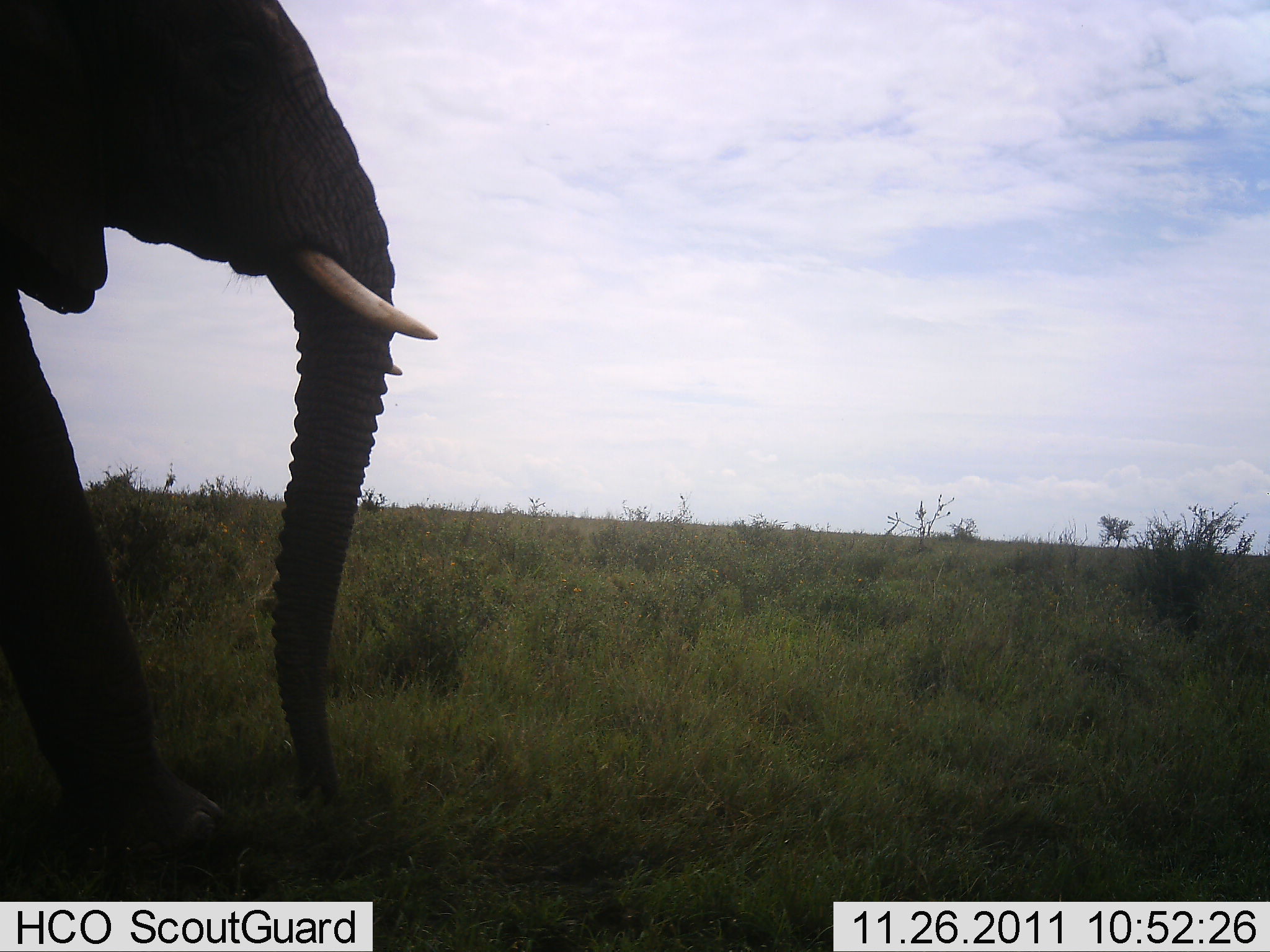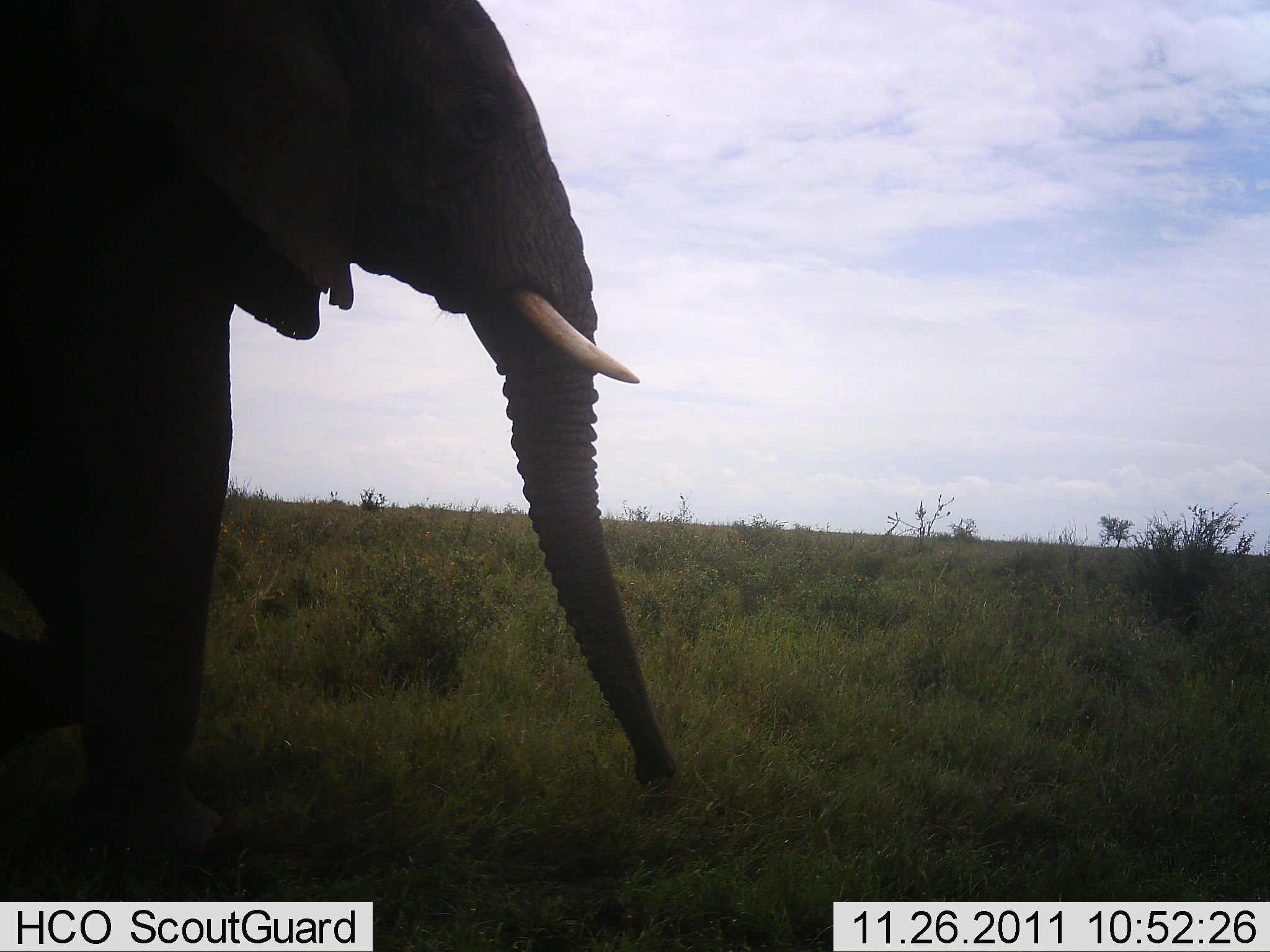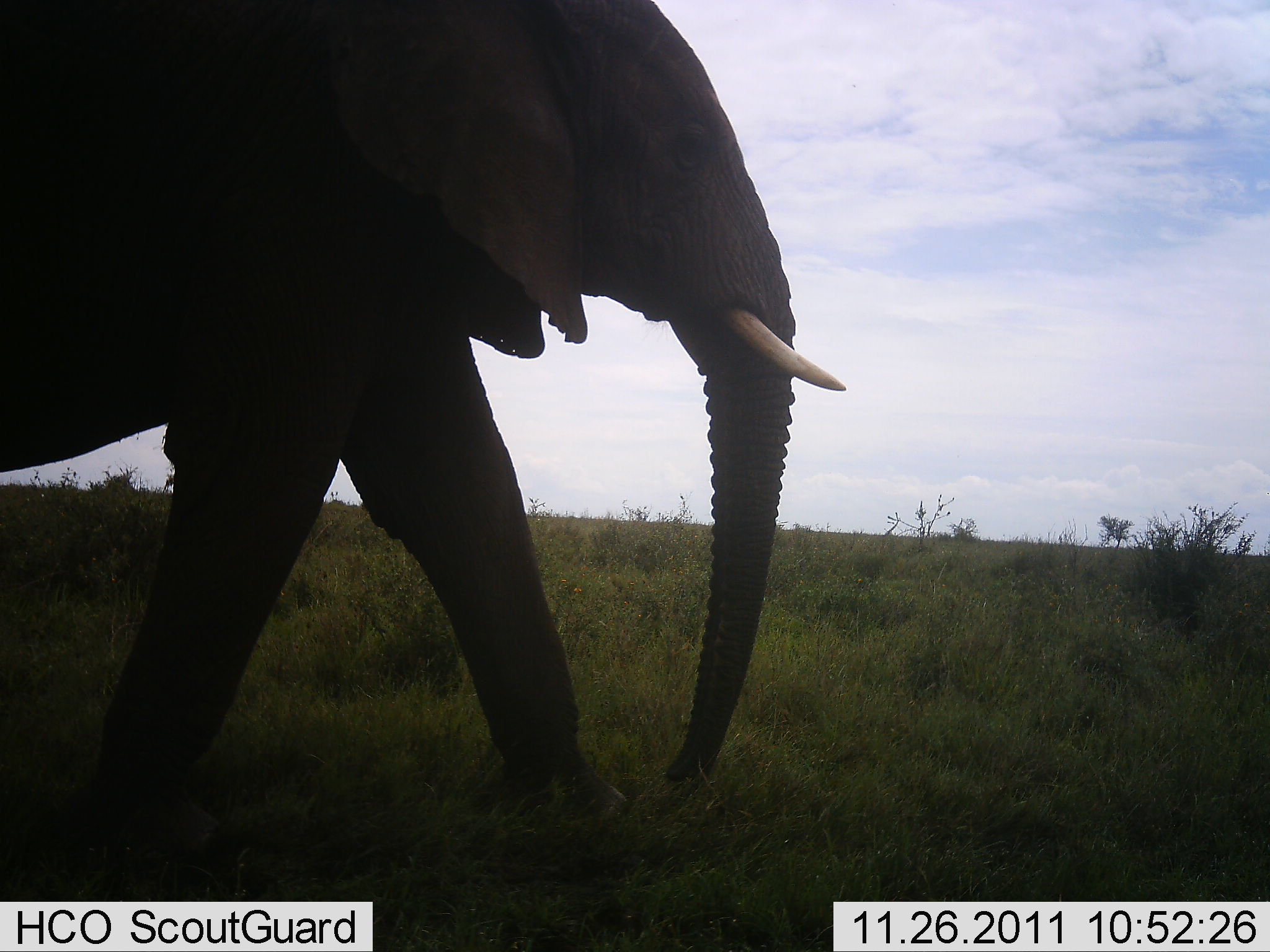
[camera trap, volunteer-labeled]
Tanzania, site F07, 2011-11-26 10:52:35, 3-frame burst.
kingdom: Animalia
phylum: Chordata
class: Mammalia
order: Proboscidea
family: Elephantidae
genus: Loxodonta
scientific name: Loxodonta africana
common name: african bush elephant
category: elephant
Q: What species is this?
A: Elephant (african bush elephant) (Loxodonta africana).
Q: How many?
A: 1.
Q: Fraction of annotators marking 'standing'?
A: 8%.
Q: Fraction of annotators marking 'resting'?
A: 0%.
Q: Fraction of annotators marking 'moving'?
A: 100%.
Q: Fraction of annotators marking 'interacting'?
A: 0%.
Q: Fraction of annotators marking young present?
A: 0%.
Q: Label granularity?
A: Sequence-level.